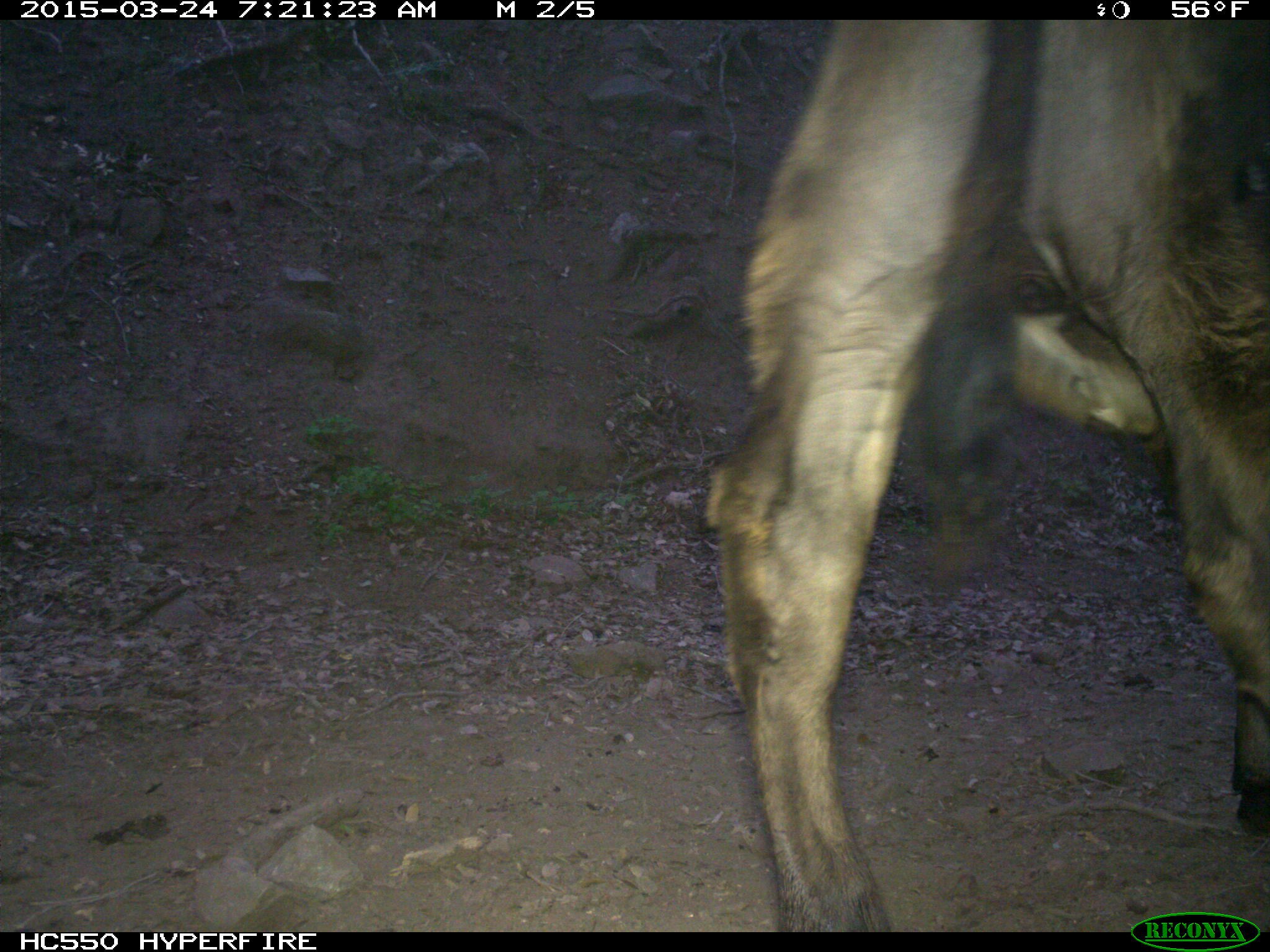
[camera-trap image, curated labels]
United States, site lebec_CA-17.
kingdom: Animalia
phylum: Chordata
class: Mammalia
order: Artiodactyla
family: Bovidae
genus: Bos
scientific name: Bos taurus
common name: domestic cow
Bos taurus (domestic cow).